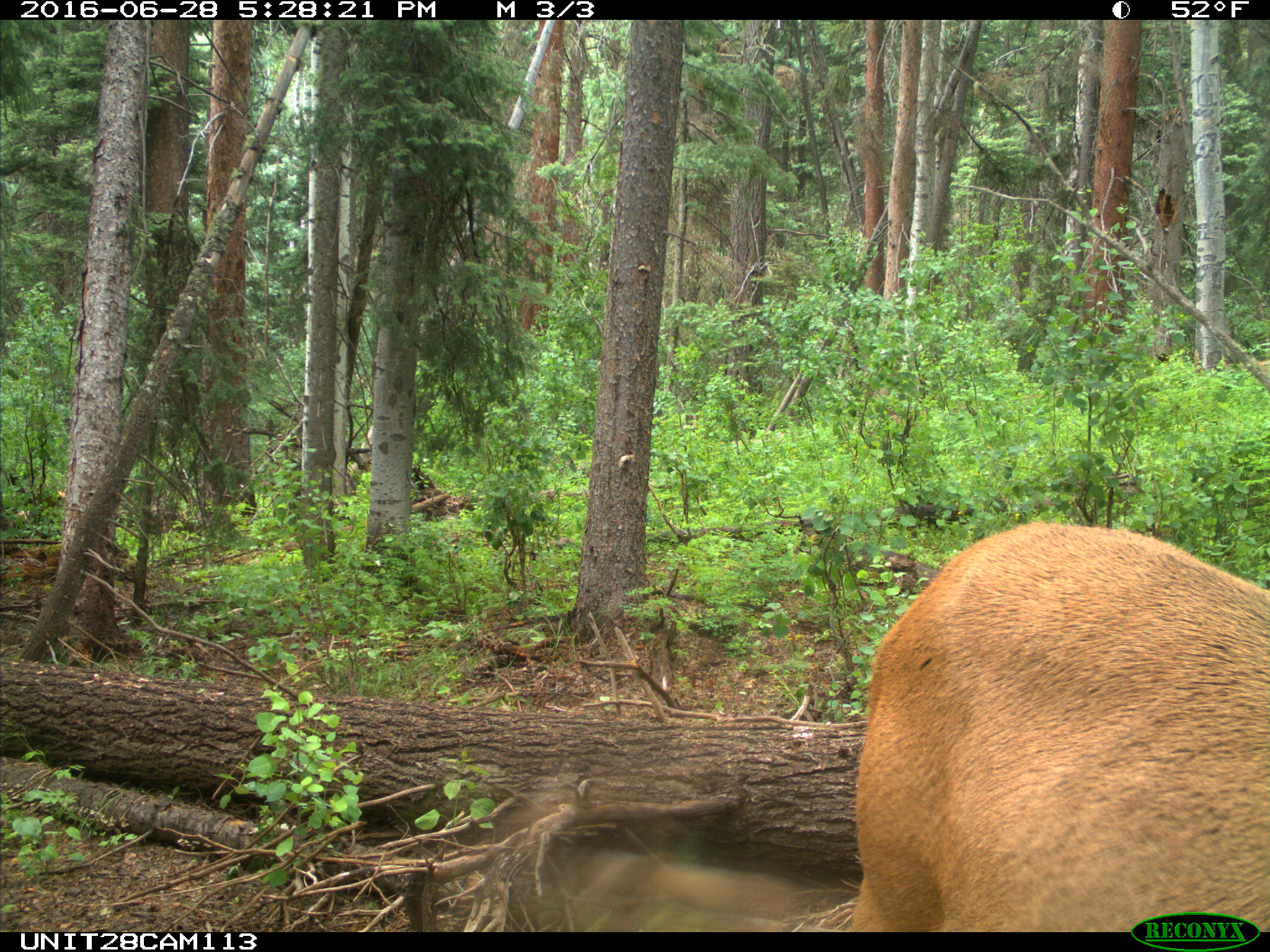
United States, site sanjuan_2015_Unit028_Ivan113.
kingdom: Animalia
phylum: Chordata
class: Mammalia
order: Artiodactyla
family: Cervidae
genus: Cervus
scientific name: Cervus elaphus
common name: red deer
Cervus elaphus (red deer).